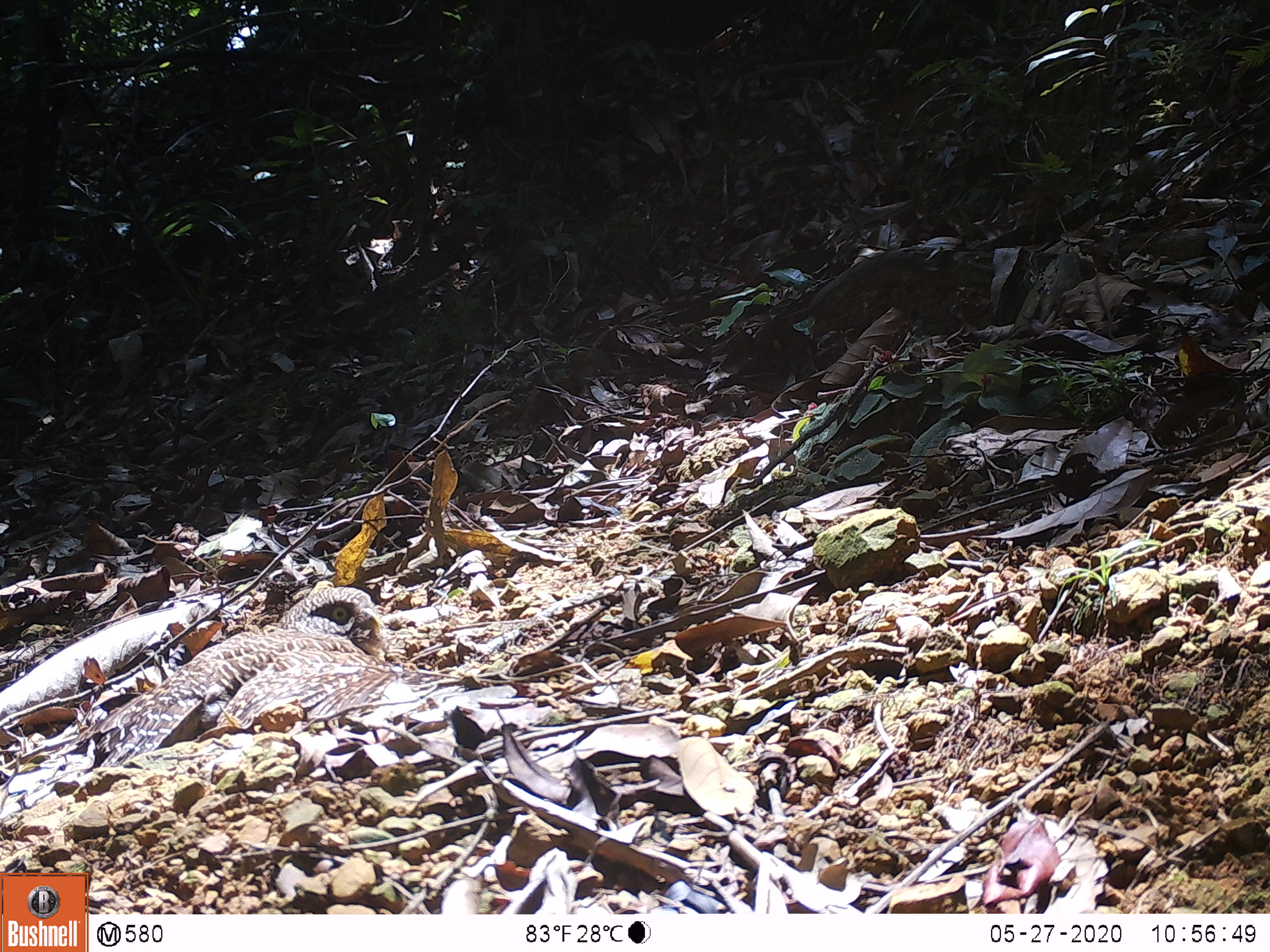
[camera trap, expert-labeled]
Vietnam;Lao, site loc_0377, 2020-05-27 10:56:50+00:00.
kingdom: Animalia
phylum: Chordata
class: Aves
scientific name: Aves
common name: bird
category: unidentified bird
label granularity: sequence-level